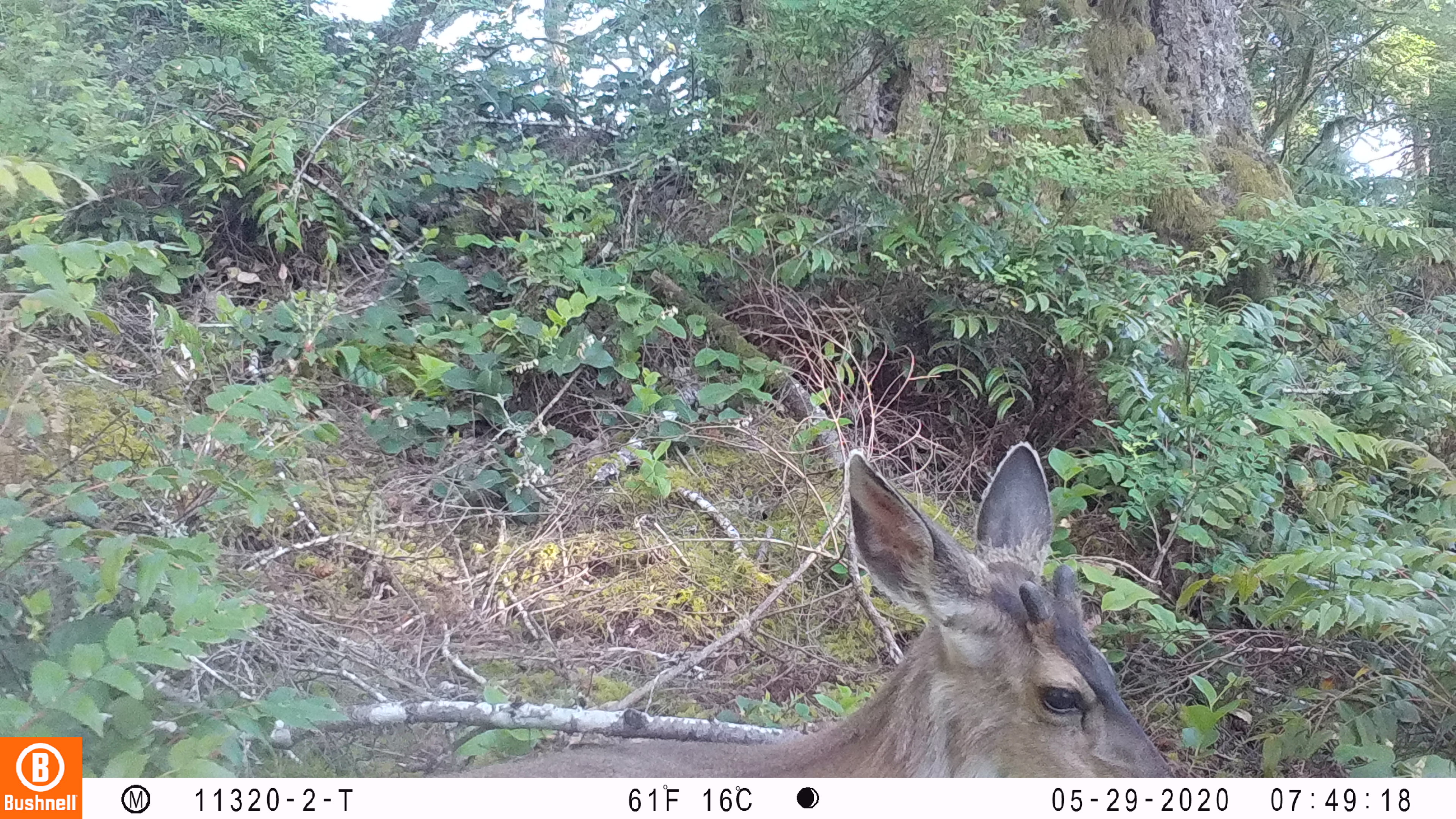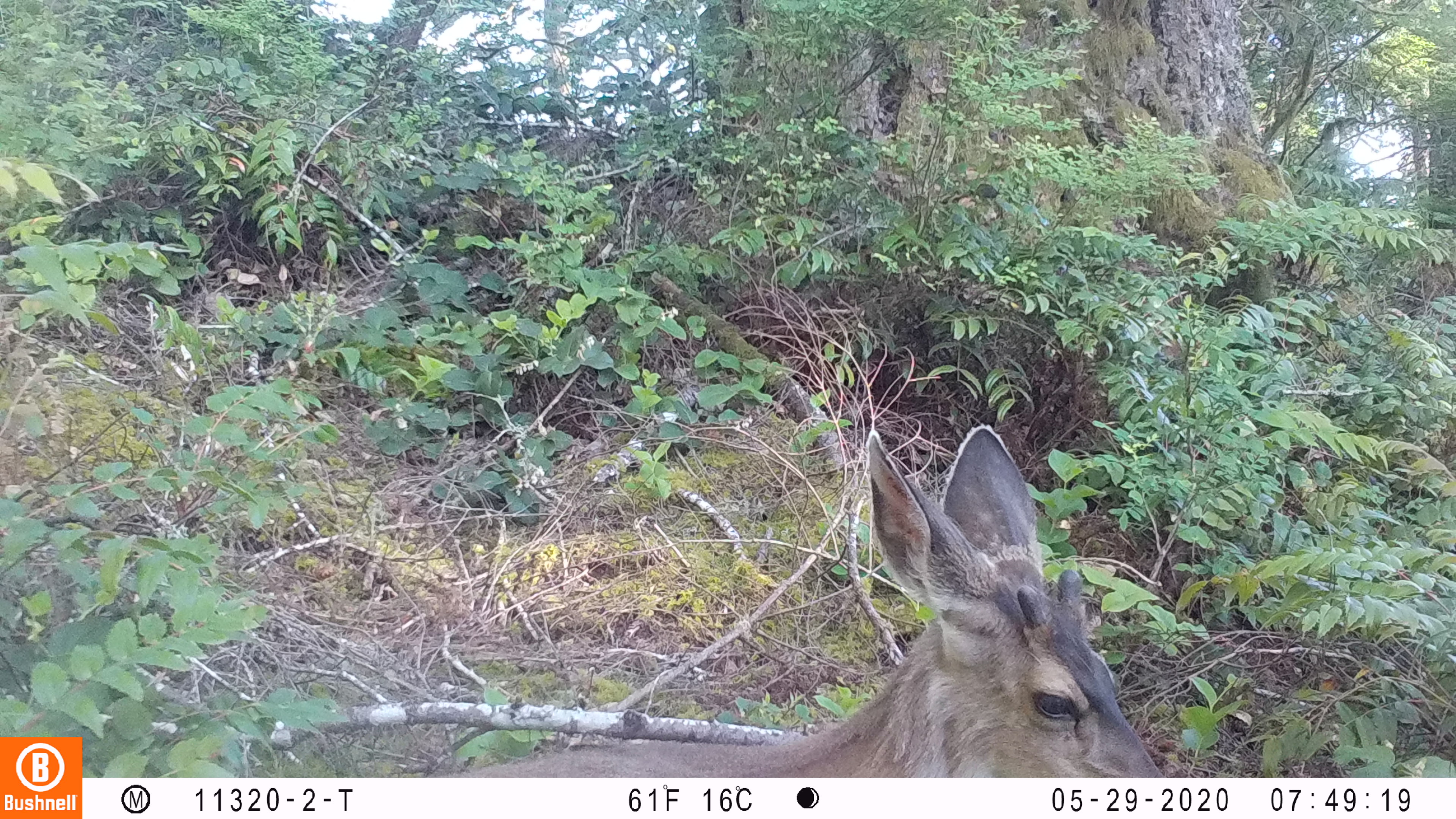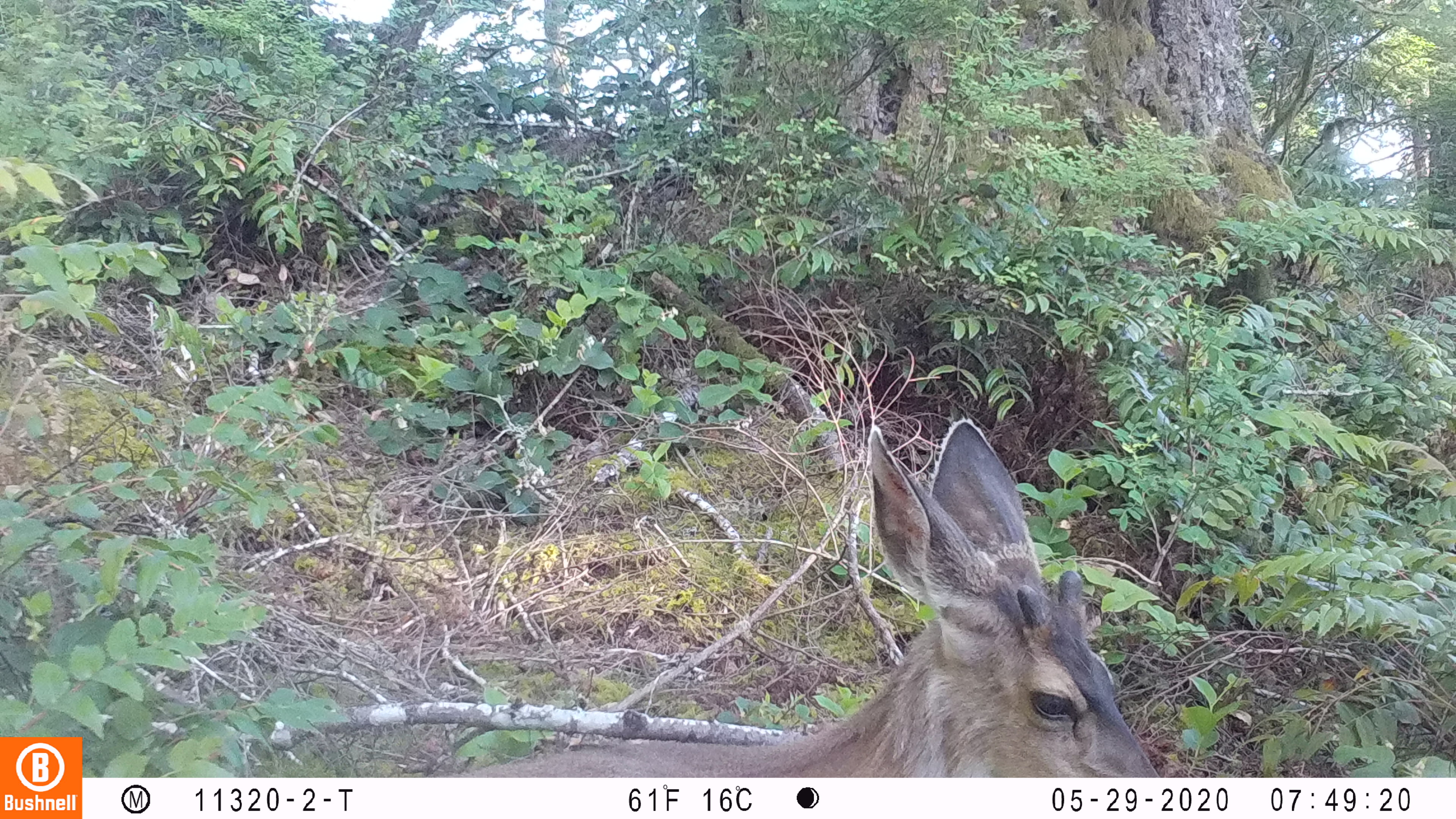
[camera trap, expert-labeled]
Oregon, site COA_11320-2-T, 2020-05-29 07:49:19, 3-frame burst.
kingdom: Animalia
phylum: Chordata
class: Mammalia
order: Artiodactyla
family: Cervidae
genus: Odocoileus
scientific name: Odocoileus hemionus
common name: black-tailed deer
Black-tailed deer (Odocoileus hemionus).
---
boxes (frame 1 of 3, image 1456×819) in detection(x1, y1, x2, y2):
black-tailed deer: detection(438, 435, 1178, 776)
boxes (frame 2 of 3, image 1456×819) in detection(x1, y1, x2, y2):
black-tailed deer: detection(474, 418, 1164, 774)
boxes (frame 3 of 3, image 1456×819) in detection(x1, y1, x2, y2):
black-tailed deer: detection(452, 408, 1161, 770)